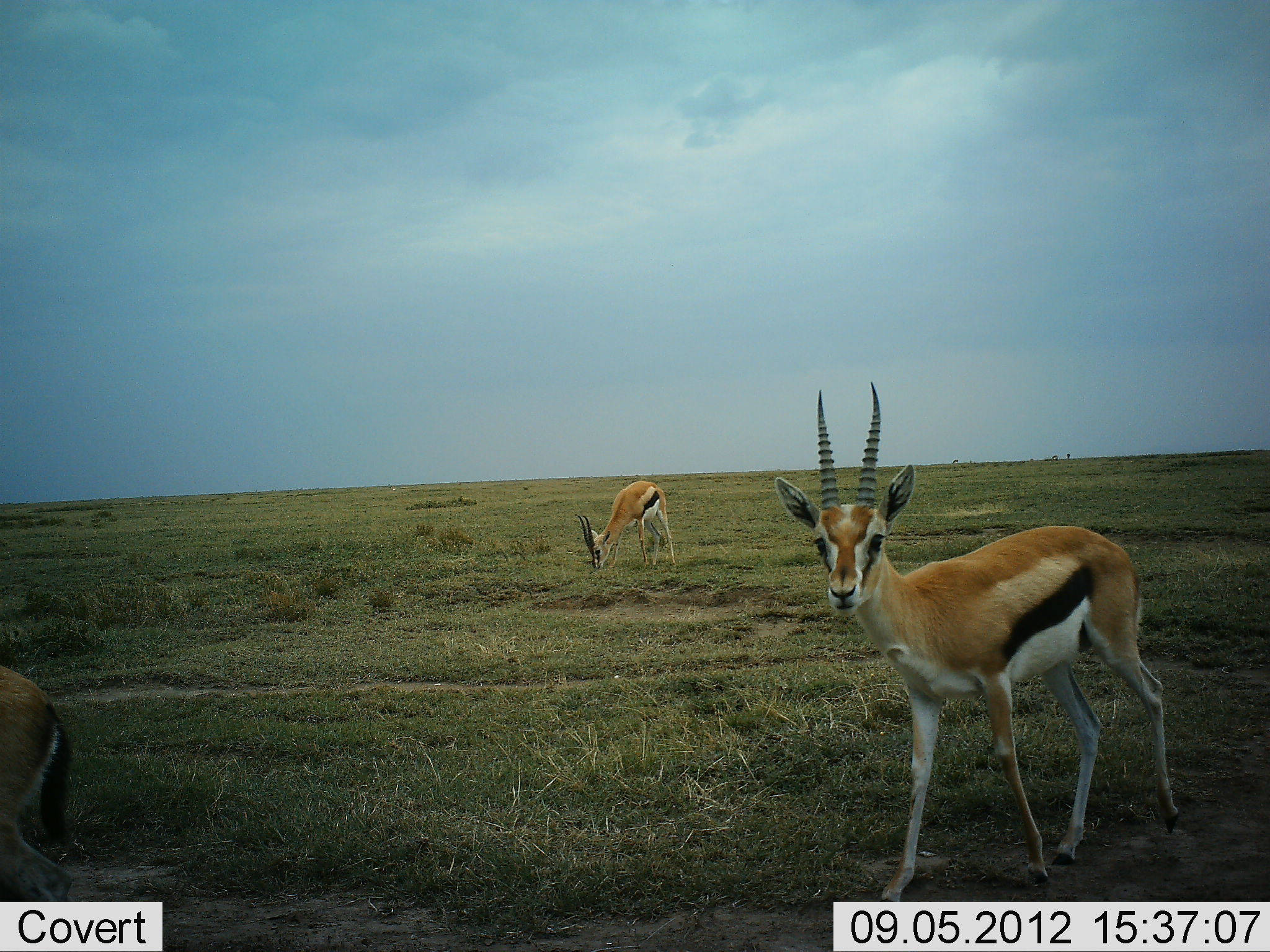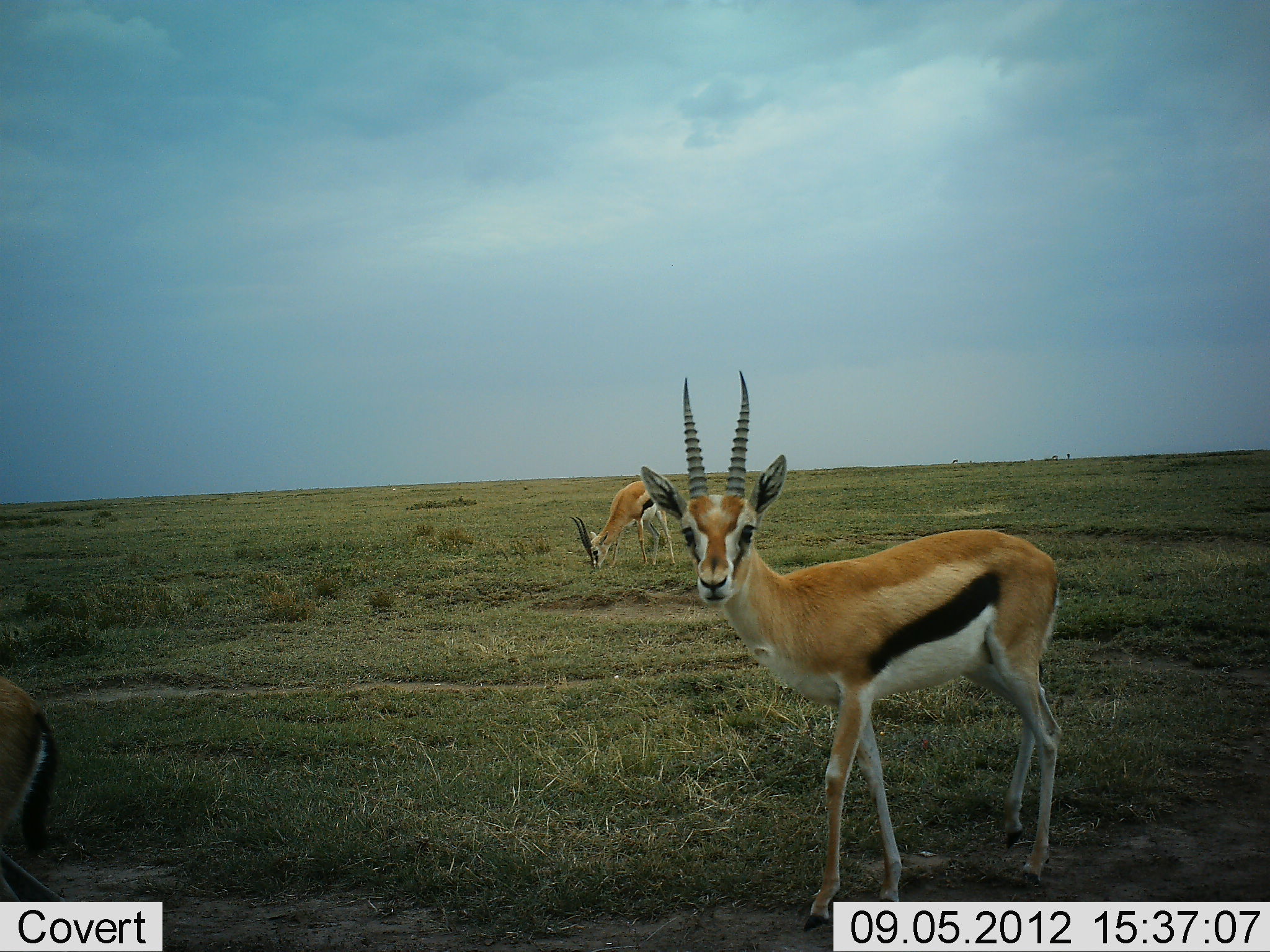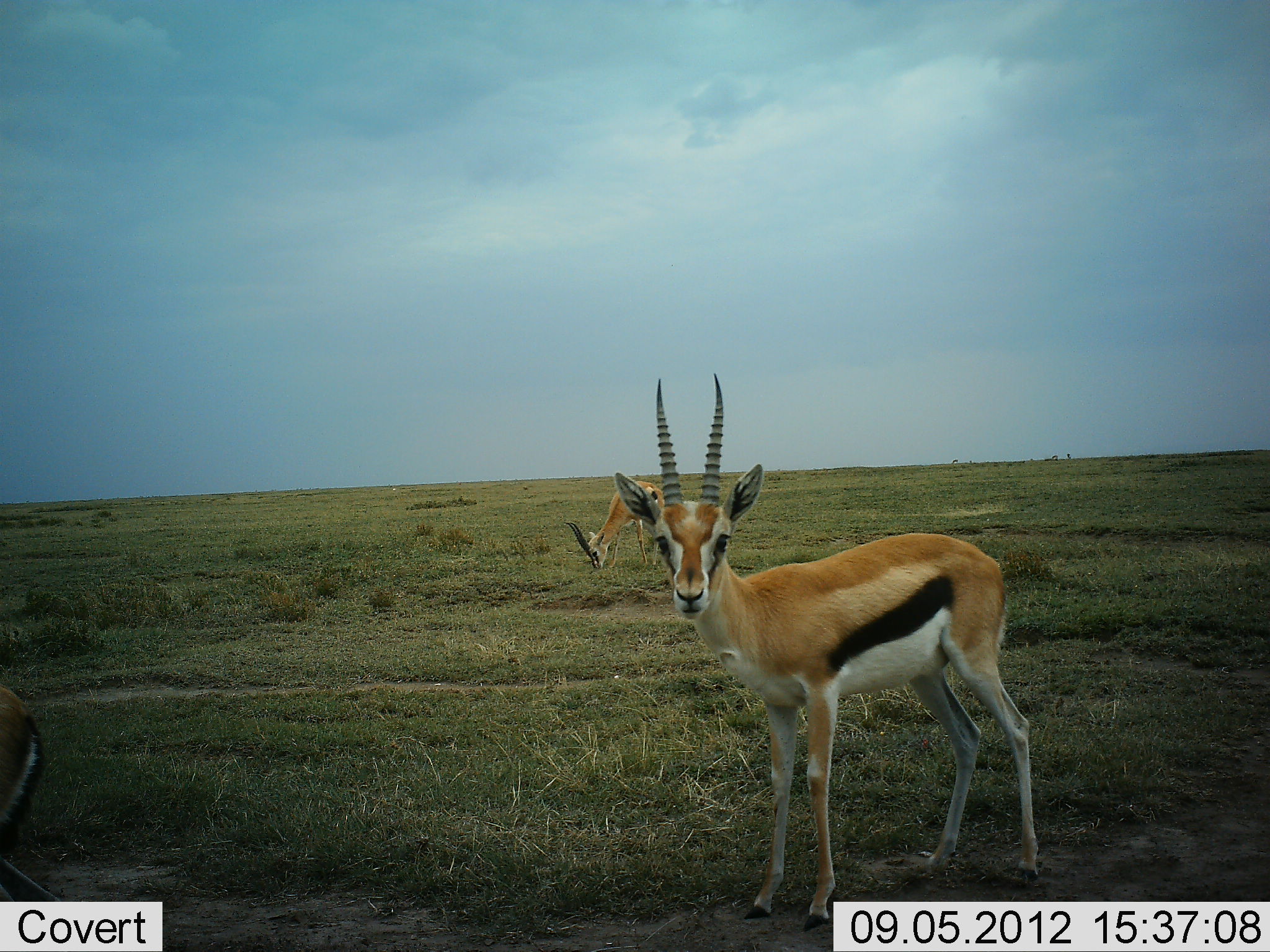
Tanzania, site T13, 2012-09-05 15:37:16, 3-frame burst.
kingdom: Animalia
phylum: Chordata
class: Mammalia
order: Artiodactyla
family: Bovidae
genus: Eudorcas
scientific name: Eudorcas thomsonii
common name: thomson's gazelle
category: gazellethomsons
Gazellethomsons (thomson's gazelle) (Eudorcas thomsonii), count 3. Behavior (volunteer vote fractions): standing 50%, resting 0%, moving 90%, interacting 0%. Young present (vote fraction): 0%. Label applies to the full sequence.